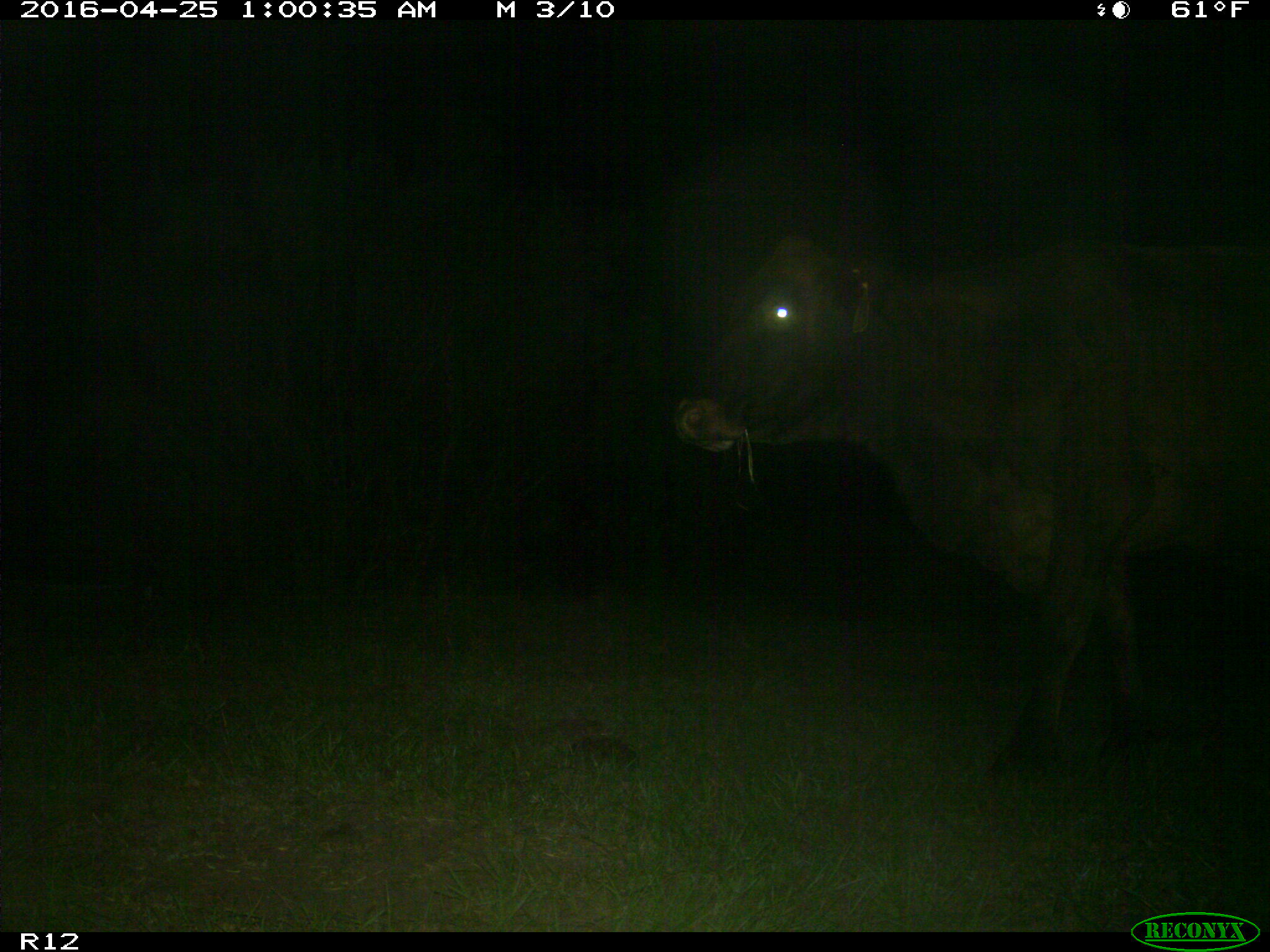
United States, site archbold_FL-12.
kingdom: Animalia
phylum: Chordata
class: Mammalia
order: Artiodactyla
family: Bovidae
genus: Bos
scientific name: Bos taurus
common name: domestic cow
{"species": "Bos taurus (domestic cow)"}